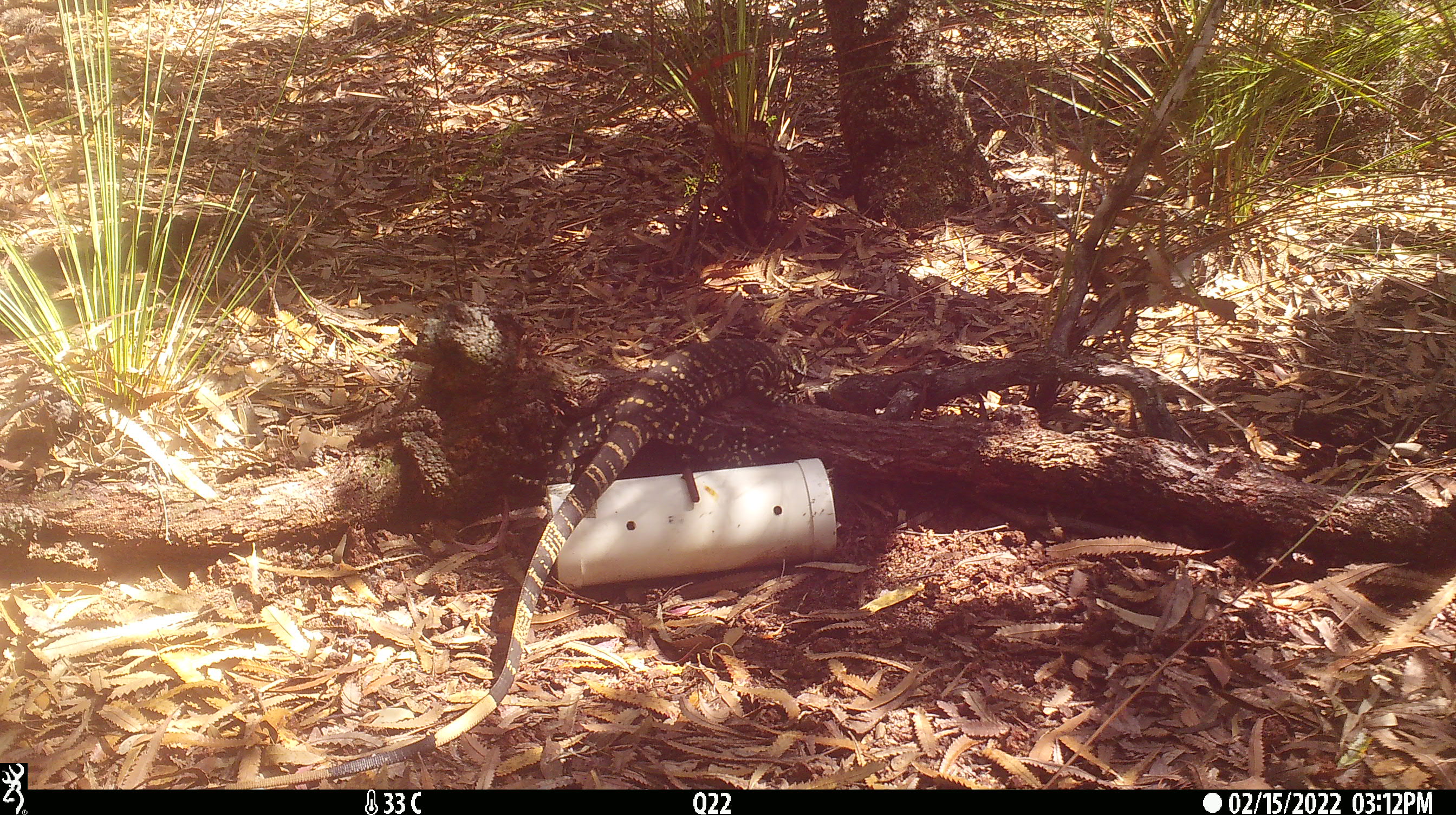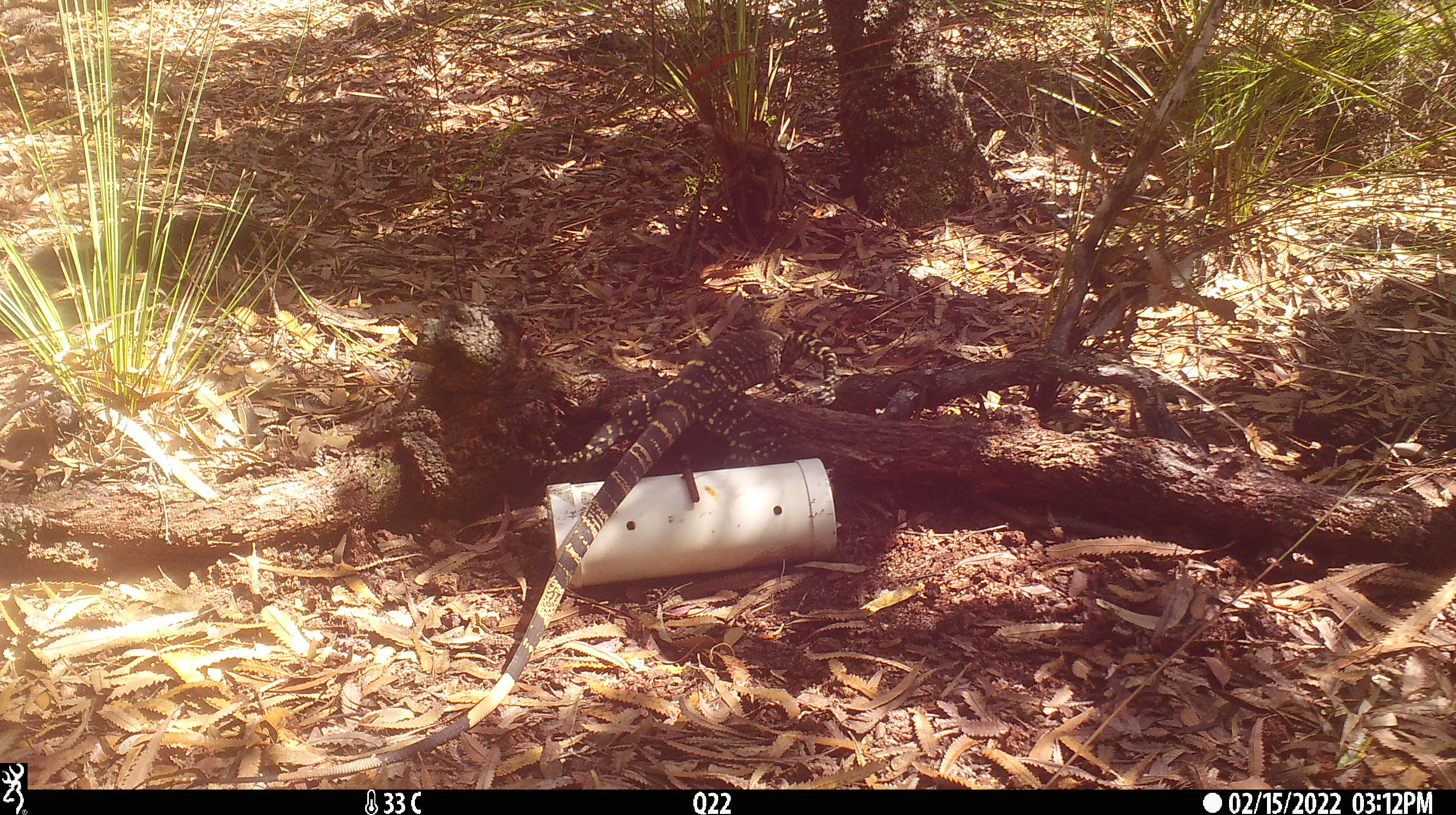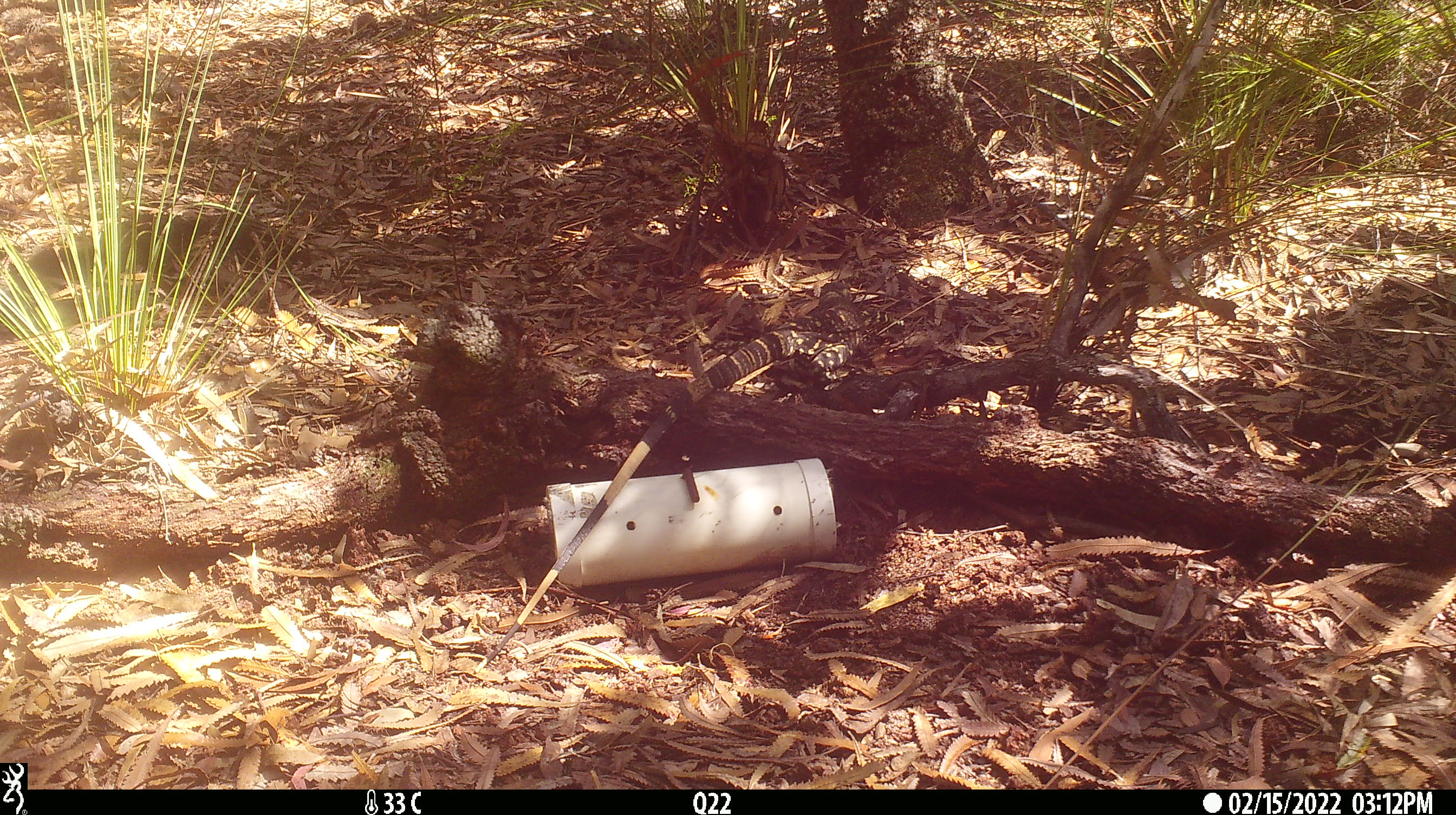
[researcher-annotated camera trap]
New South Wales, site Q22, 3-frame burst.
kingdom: Animalia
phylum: Chordata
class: Reptilia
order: Squamata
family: Varanidae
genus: Varanus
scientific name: Varanus varius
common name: lace monitor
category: goanna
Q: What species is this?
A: Goanna (lace monitor) (Varanus varius).